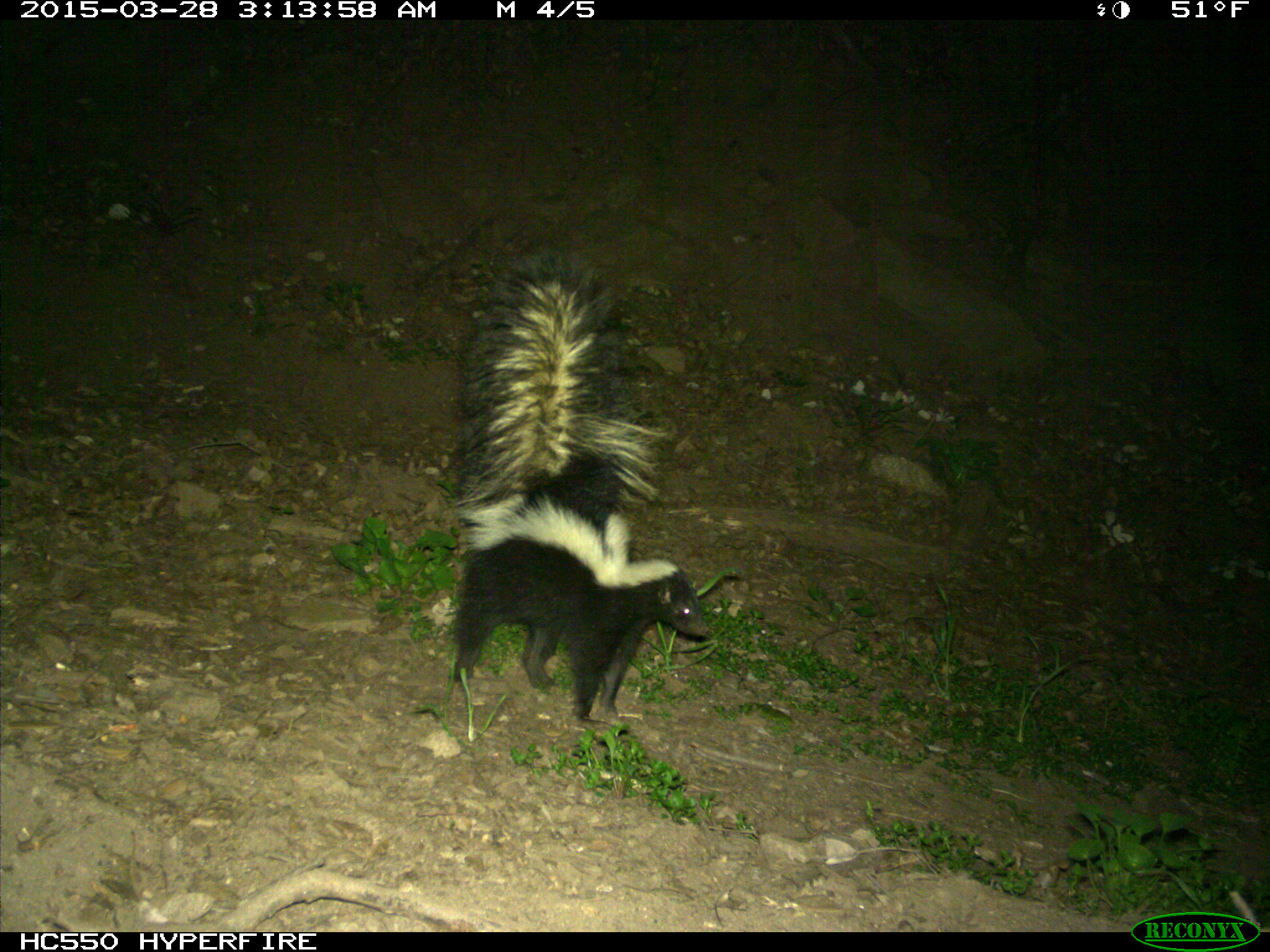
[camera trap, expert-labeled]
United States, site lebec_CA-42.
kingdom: Animalia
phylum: Chordata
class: Mammalia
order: Carnivora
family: Mephitidae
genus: Mephitis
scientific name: Mephitis mephitis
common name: striped skunk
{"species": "Mephitis mephitis (striped skunk)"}